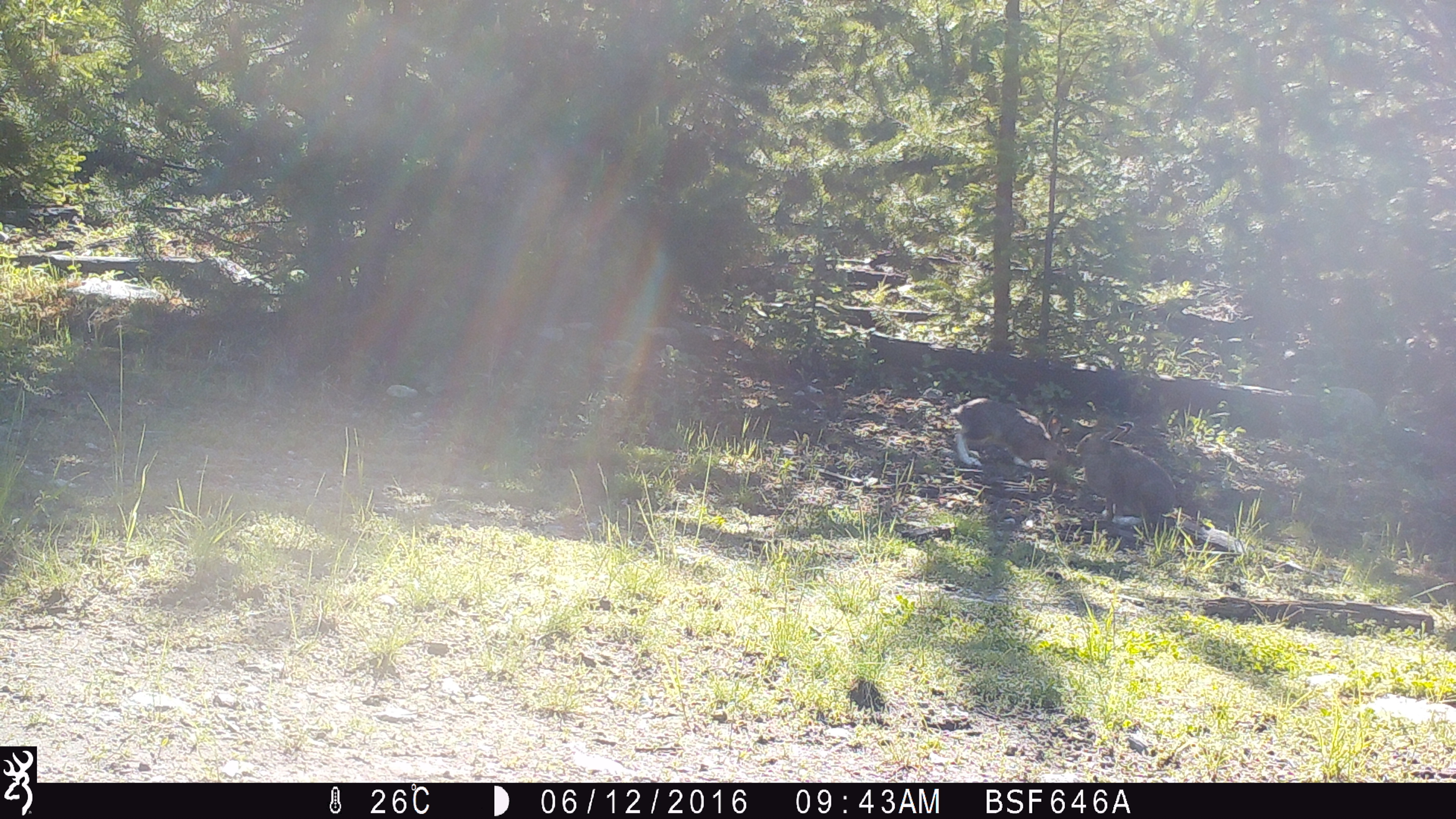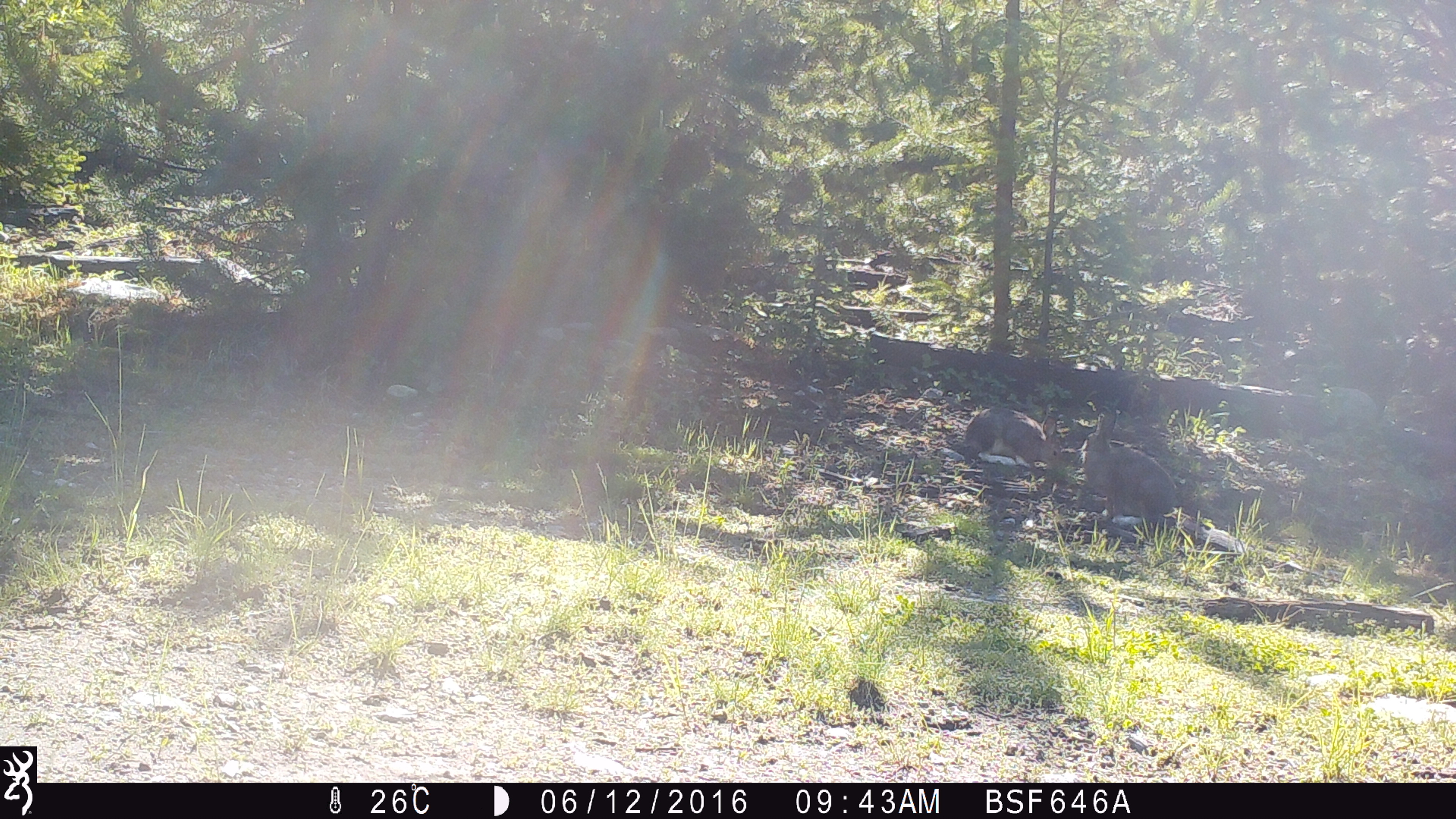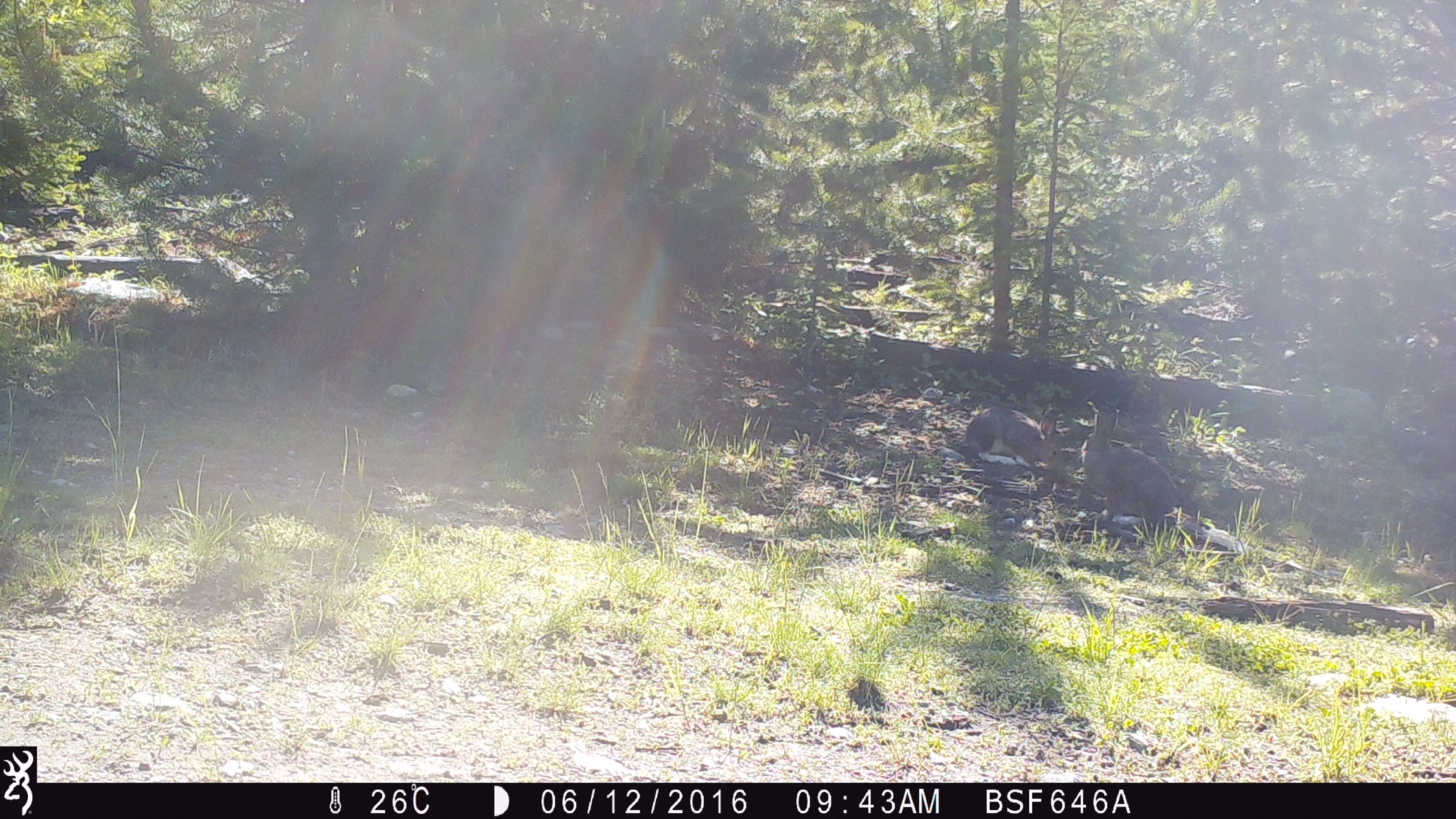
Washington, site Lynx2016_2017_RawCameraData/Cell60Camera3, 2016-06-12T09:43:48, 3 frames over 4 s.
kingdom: Animalia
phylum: Chordata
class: Mammalia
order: Lagomorpha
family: Leporidae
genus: Lepus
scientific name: Lepus americanus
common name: snowshoe hare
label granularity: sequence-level